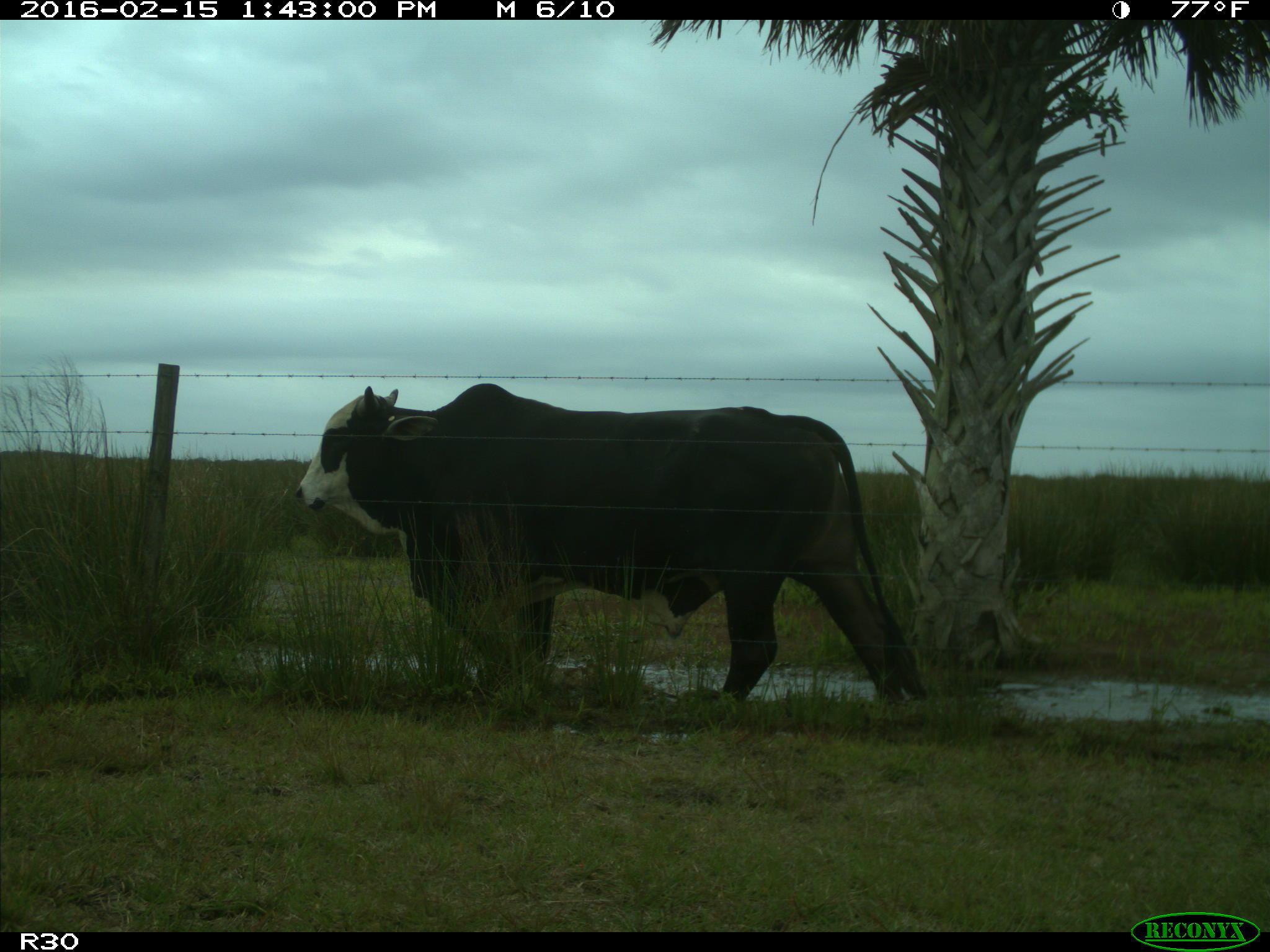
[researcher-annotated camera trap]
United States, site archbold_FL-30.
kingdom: Animalia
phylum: Chordata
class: Mammalia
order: Artiodactyla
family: Bovidae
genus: Bos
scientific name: Bos taurus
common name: domestic cow